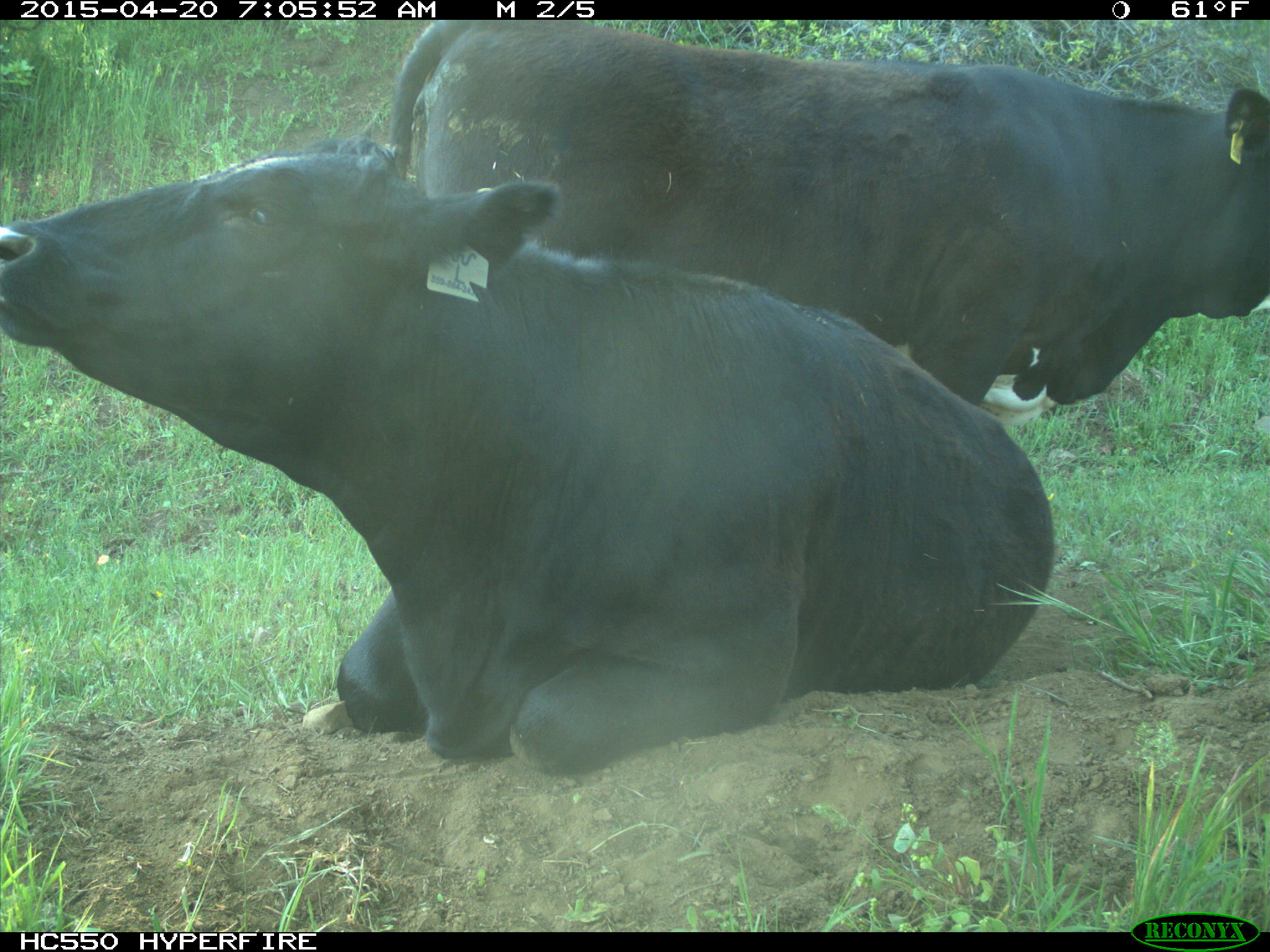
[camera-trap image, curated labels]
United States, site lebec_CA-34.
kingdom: Animalia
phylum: Chordata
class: Mammalia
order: Artiodactyla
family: Bovidae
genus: Bos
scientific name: Bos taurus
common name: domestic cow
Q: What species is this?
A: Bos taurus (domestic cow).